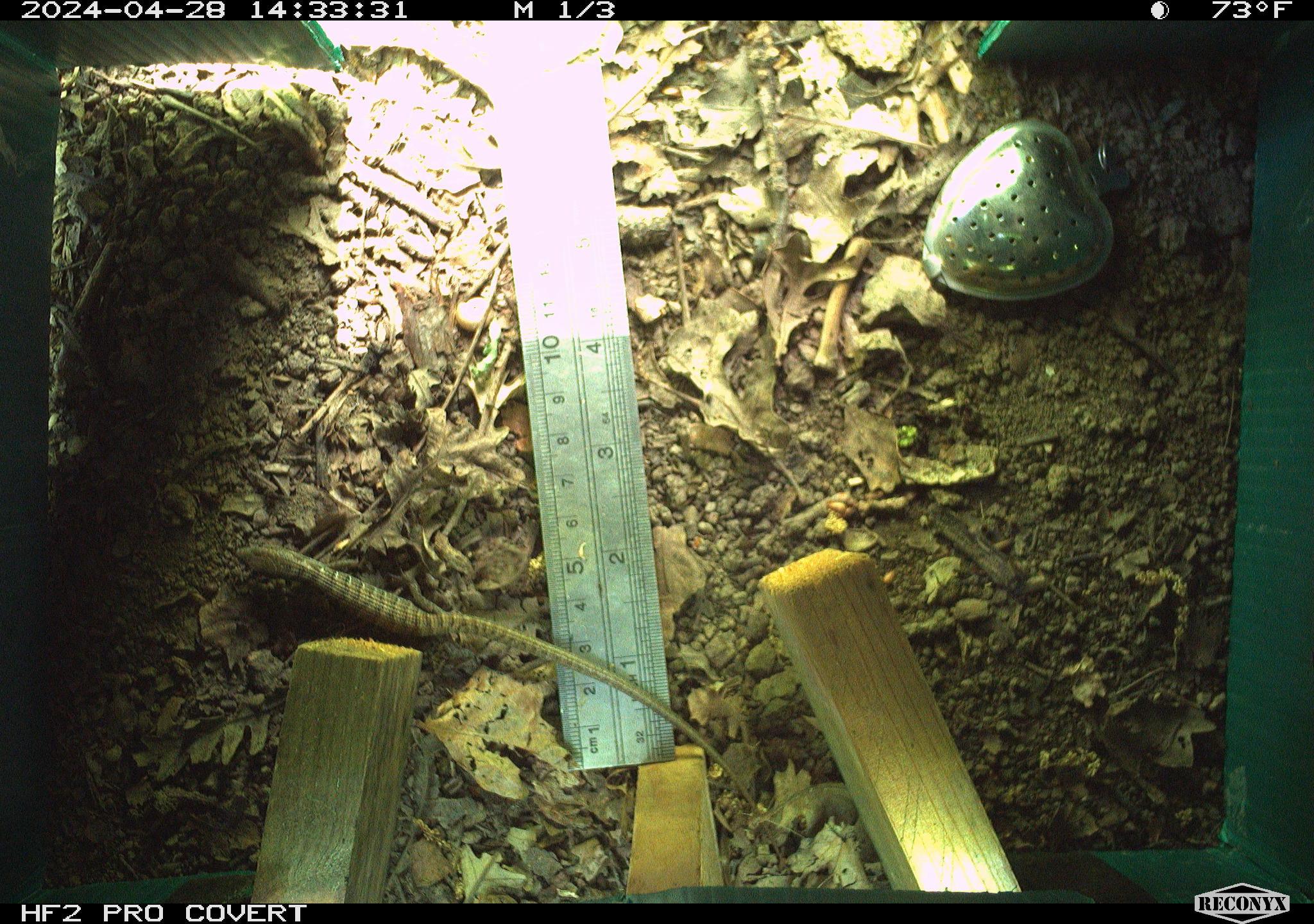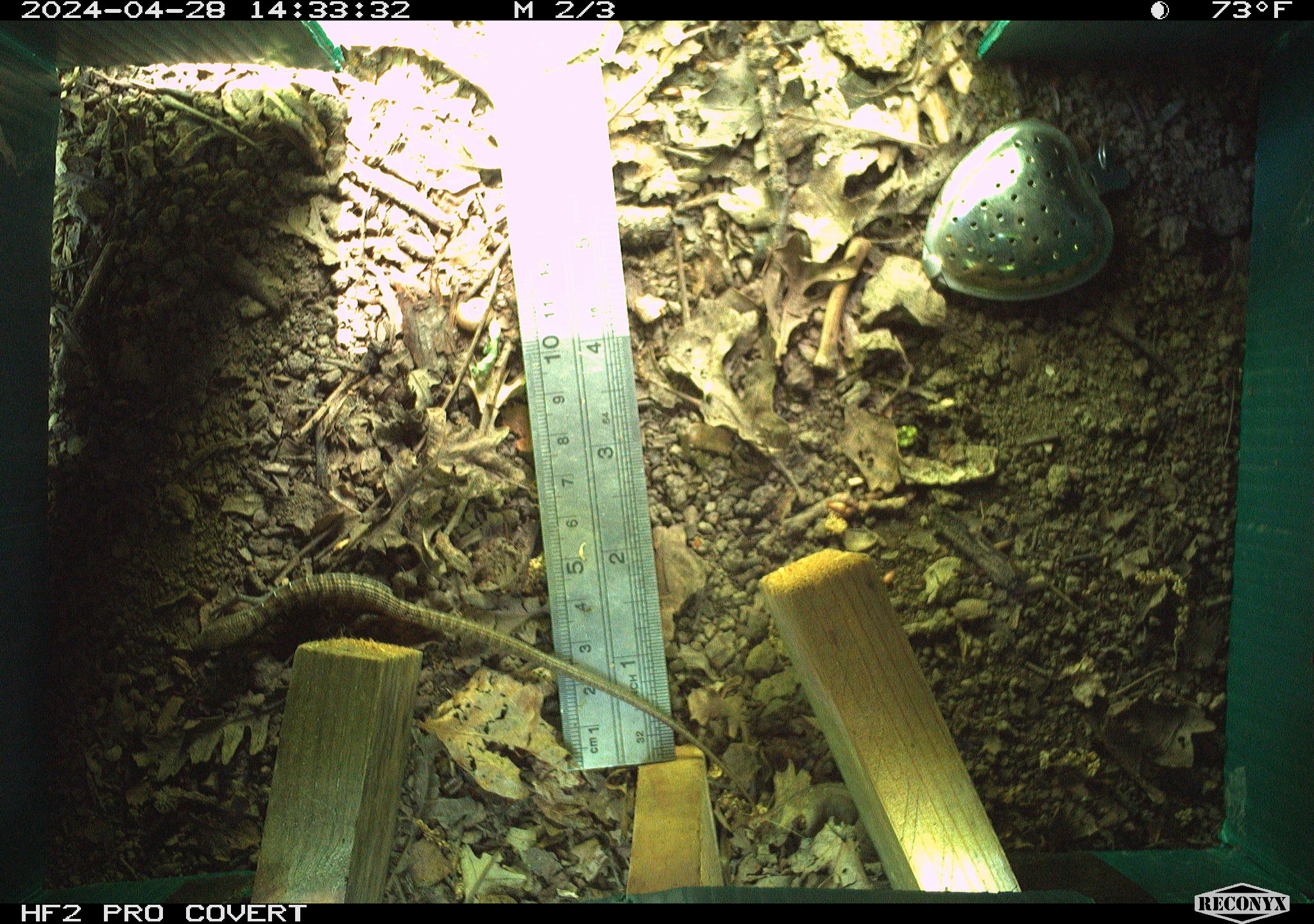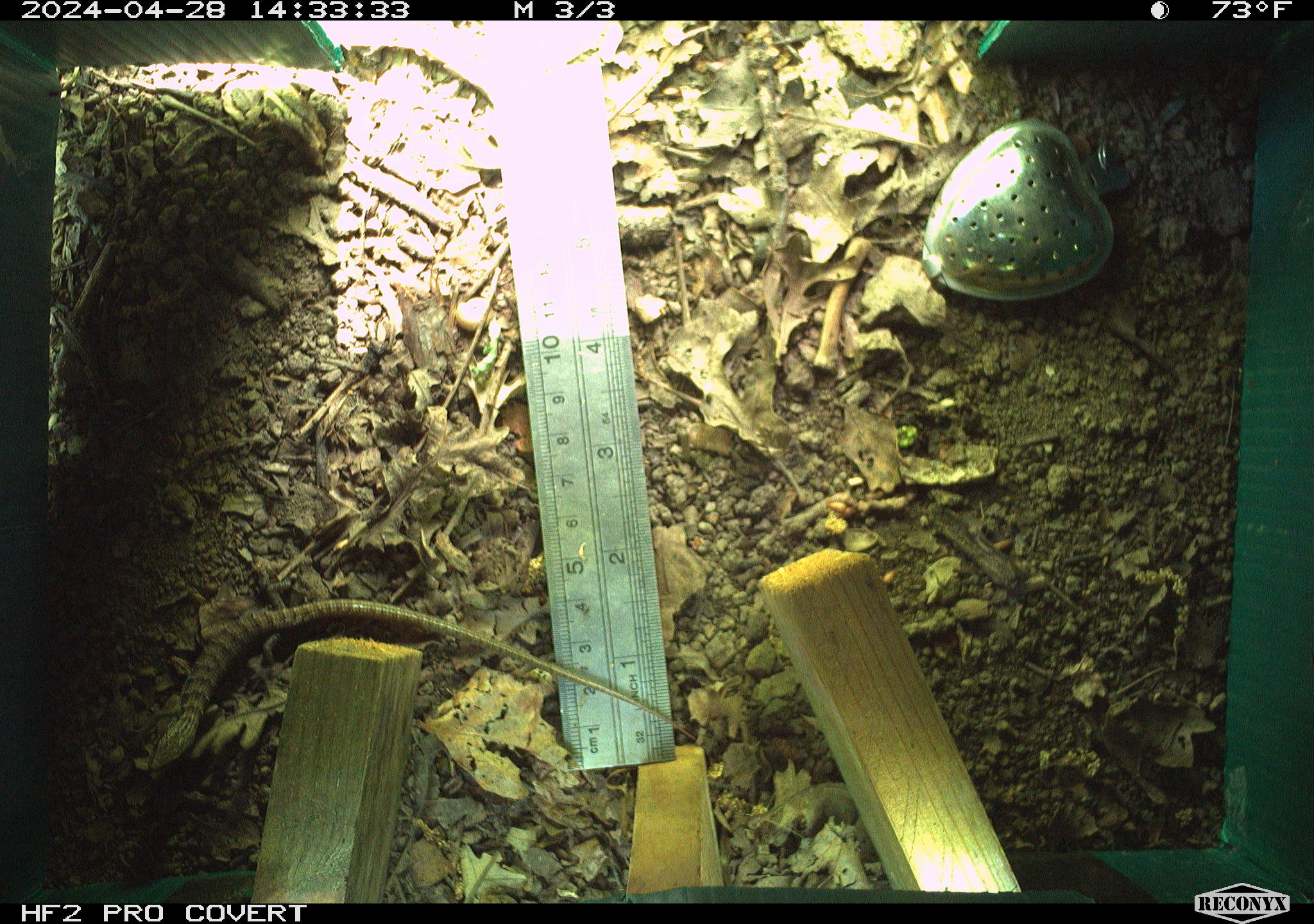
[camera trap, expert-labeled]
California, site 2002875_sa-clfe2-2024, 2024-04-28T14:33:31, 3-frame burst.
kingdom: Animalia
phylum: Chordata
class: Reptilia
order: Squamata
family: Anguidae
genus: Elgaria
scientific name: Elgaria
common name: alligator lizards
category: elgaria species